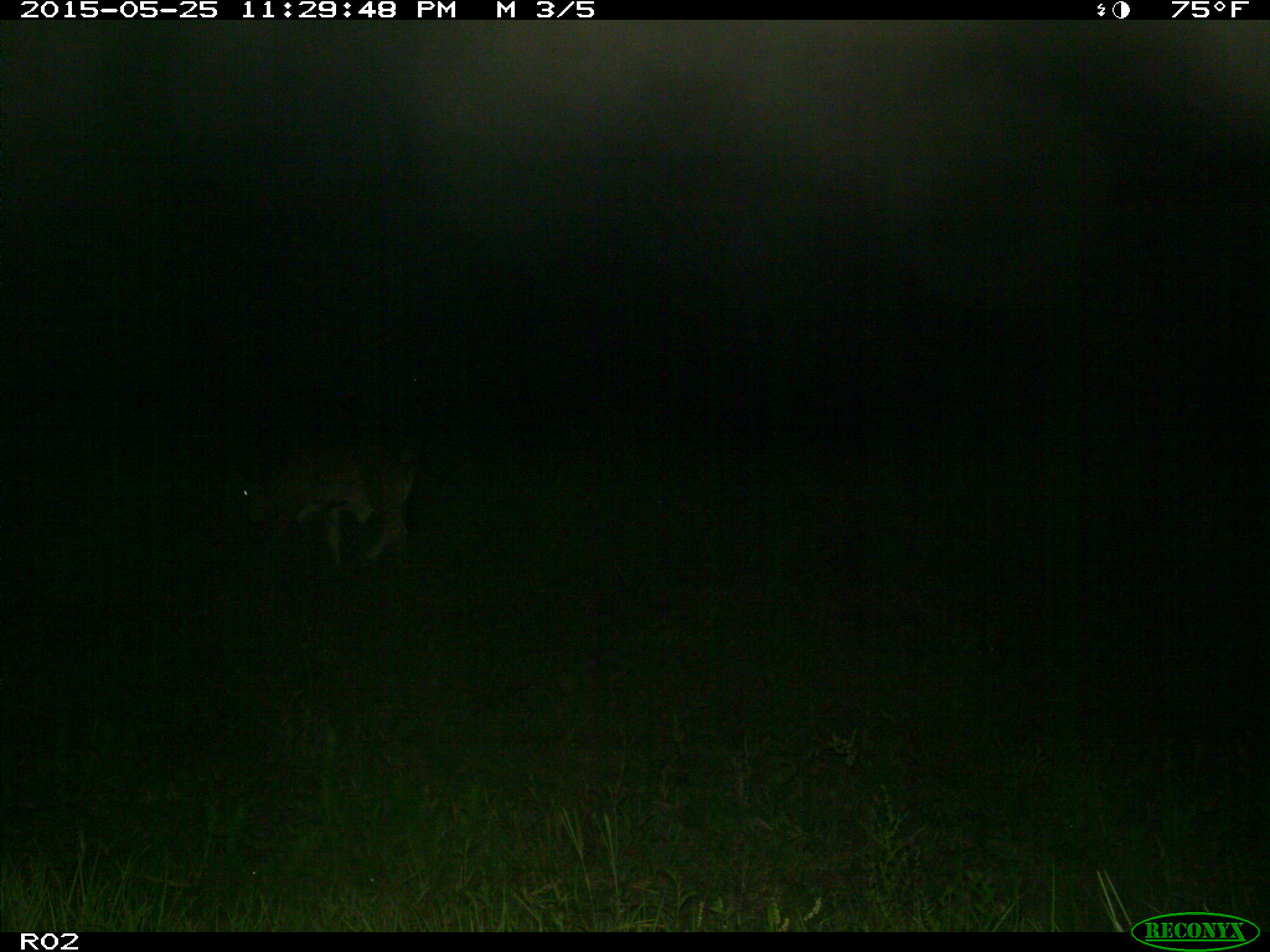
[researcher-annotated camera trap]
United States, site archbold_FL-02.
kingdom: Animalia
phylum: Chordata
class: Mammalia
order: Artiodactyla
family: Bovidae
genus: Bos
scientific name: Bos taurus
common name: domestic cow